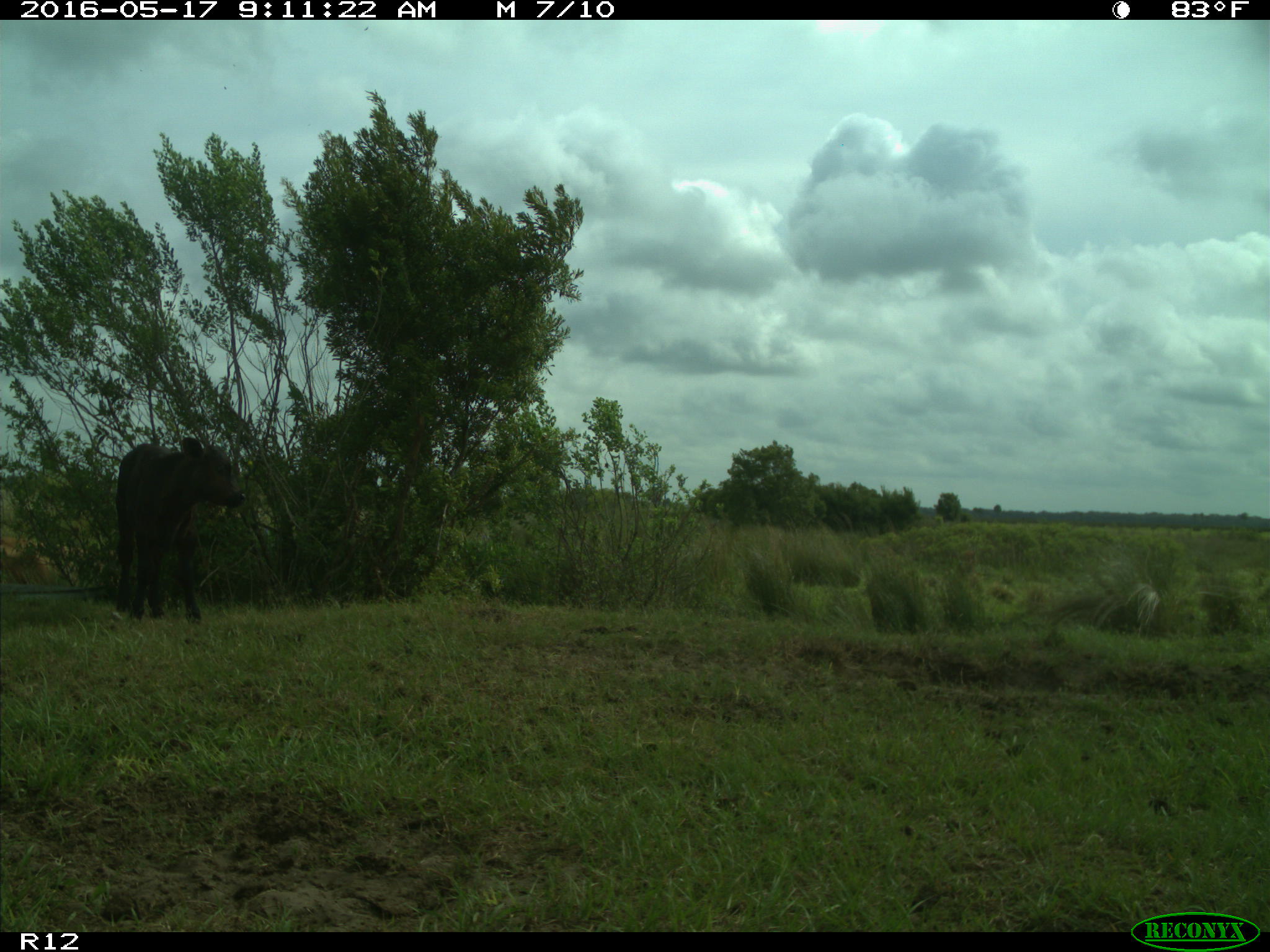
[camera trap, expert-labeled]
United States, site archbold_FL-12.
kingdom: Animalia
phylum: Chordata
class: Mammalia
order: Artiodactyla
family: Bovidae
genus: Bos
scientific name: Bos taurus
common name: domestic cow